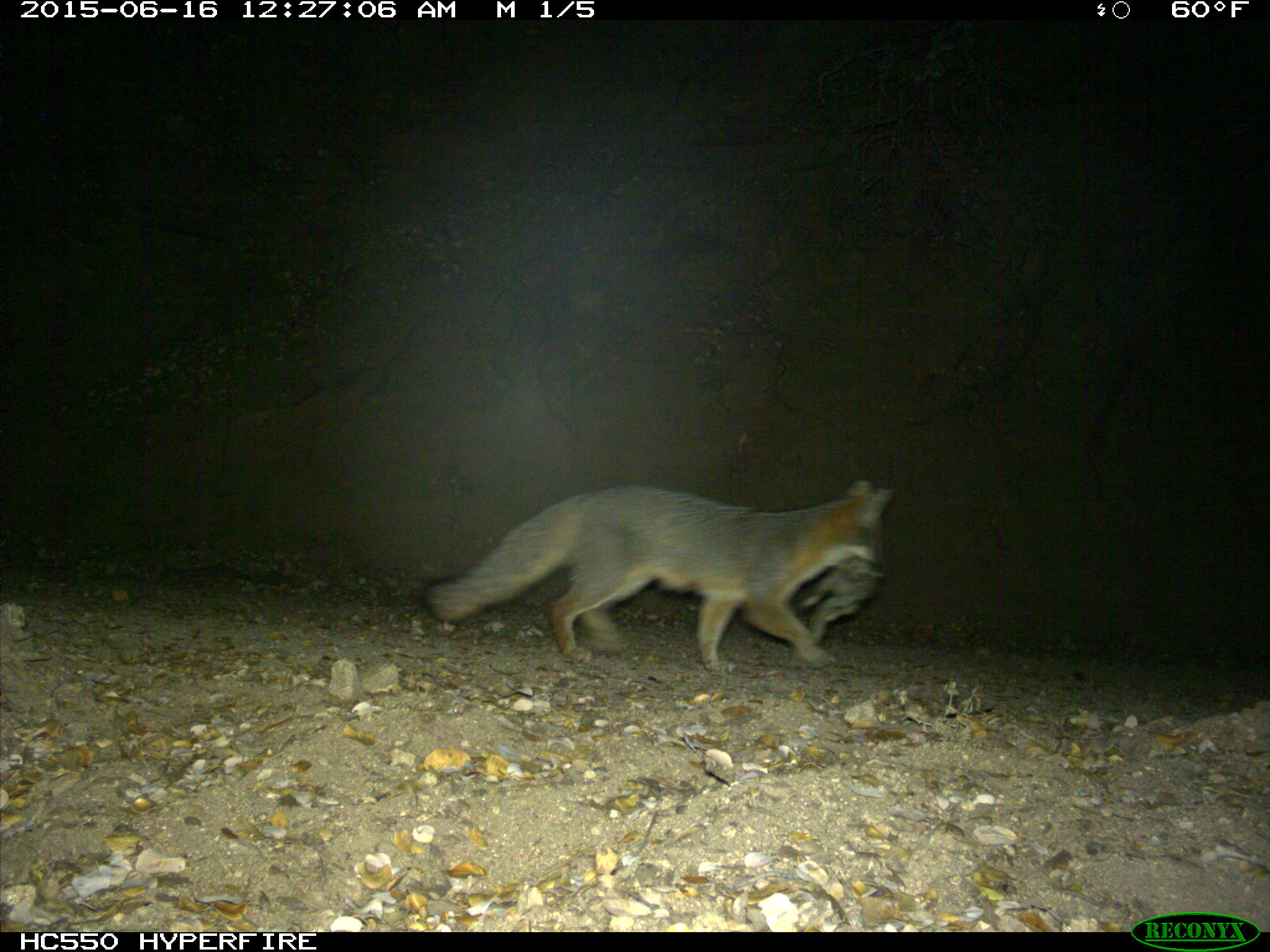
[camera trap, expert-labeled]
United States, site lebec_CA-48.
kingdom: Animalia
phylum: Chordata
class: Mammalia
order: Carnivora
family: Canidae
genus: Urocyon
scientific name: Urocyon cinereoargenteus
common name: gray fox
Urocyon cinereoargenteus (gray fox).